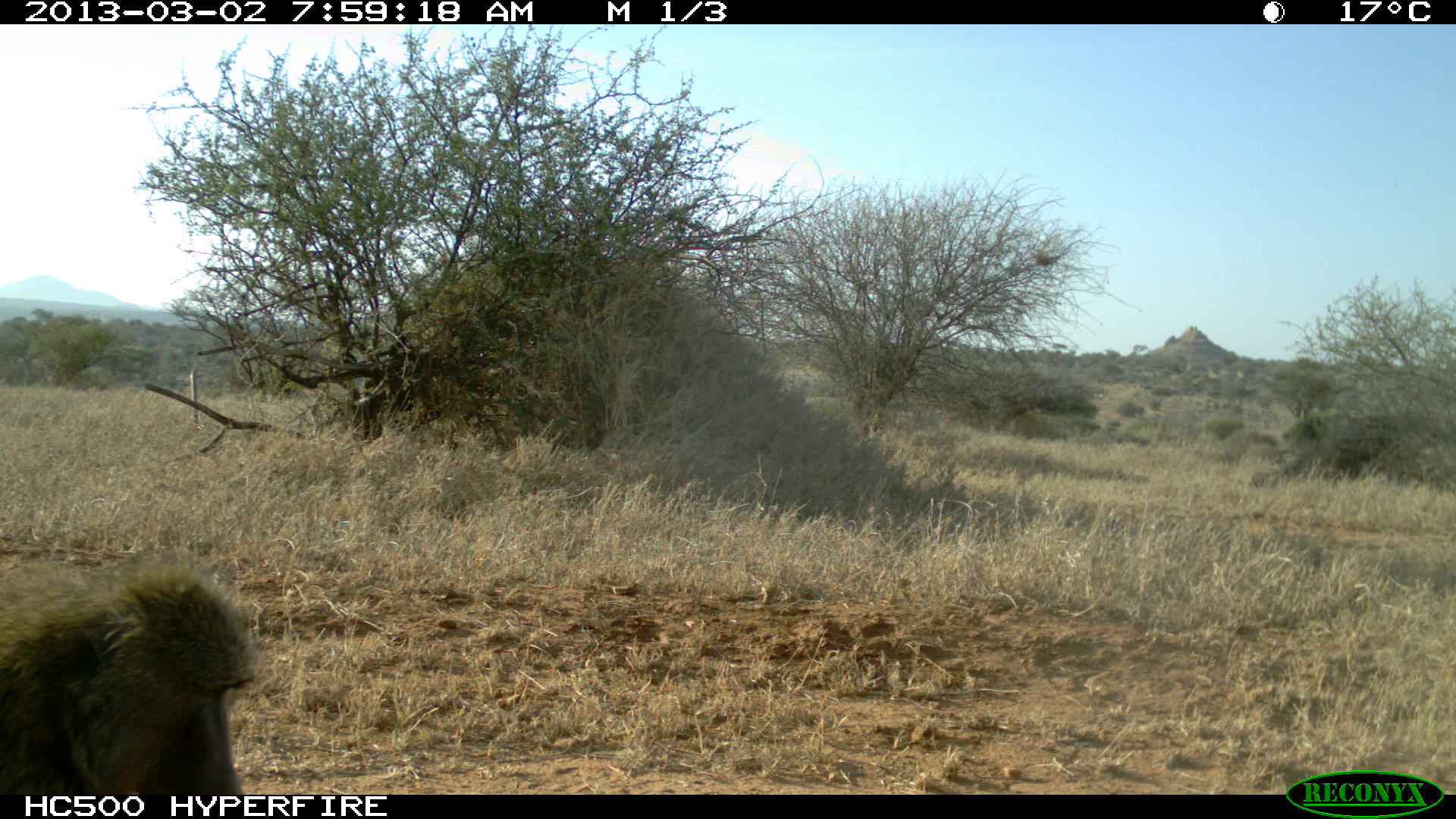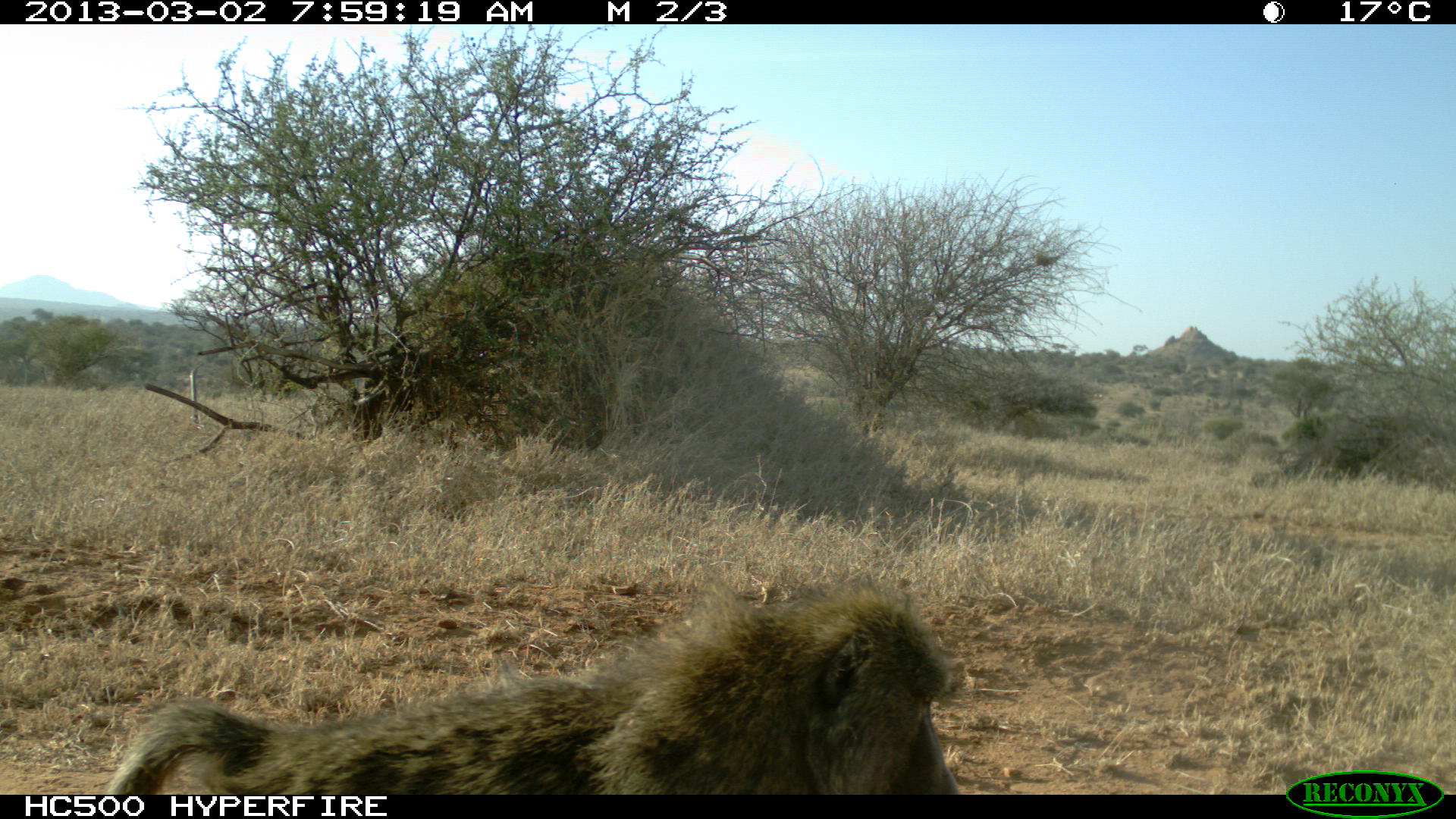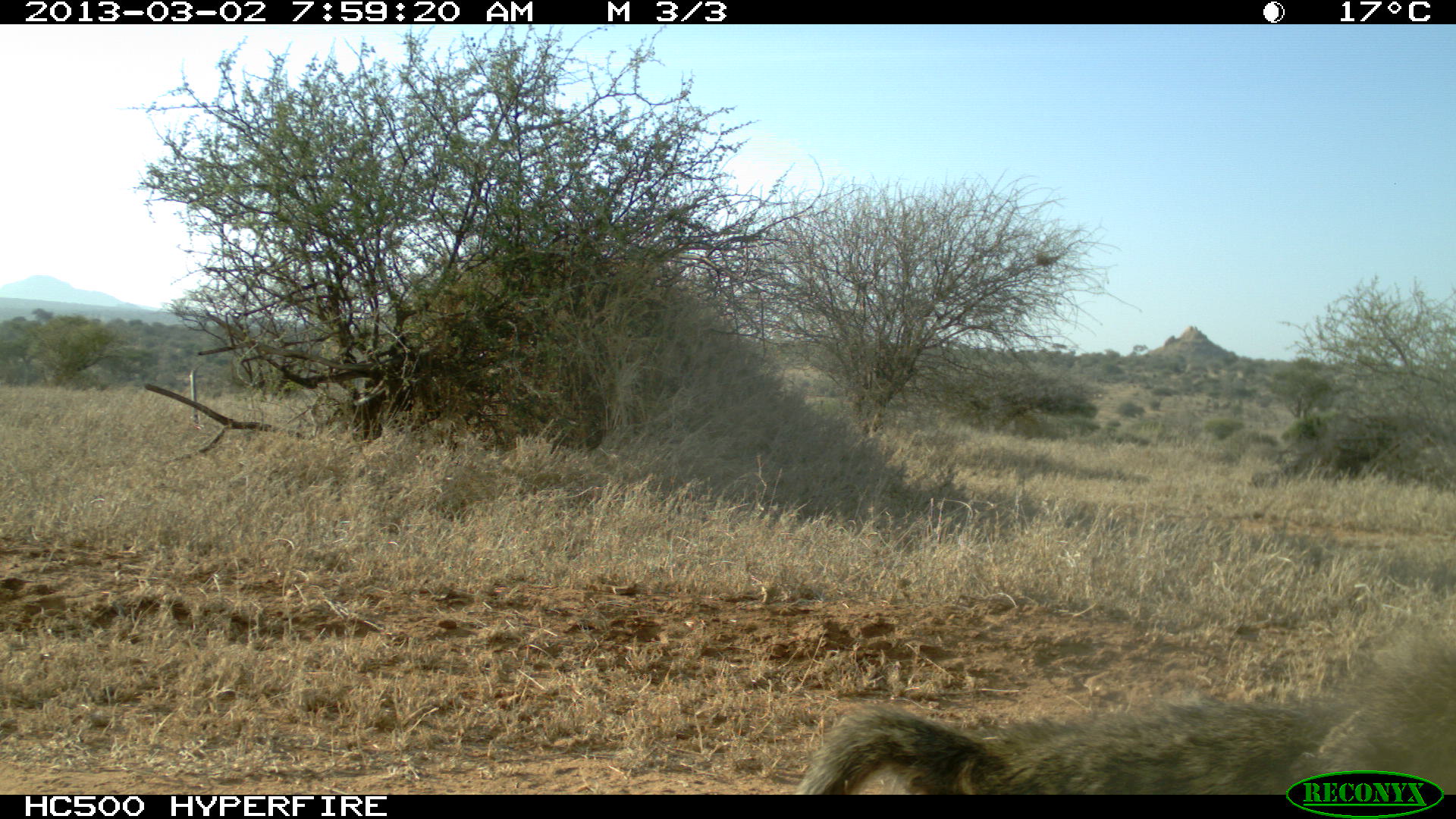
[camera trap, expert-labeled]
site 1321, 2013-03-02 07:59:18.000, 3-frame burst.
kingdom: Animalia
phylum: Chordata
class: Mammalia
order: Primates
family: Cercopithecidae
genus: Papio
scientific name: Papio anubis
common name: olive baboon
Papio anubis (olive baboon), count 1.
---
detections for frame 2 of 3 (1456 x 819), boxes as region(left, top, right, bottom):
papio anubis: region(105, 582, 967, 793)